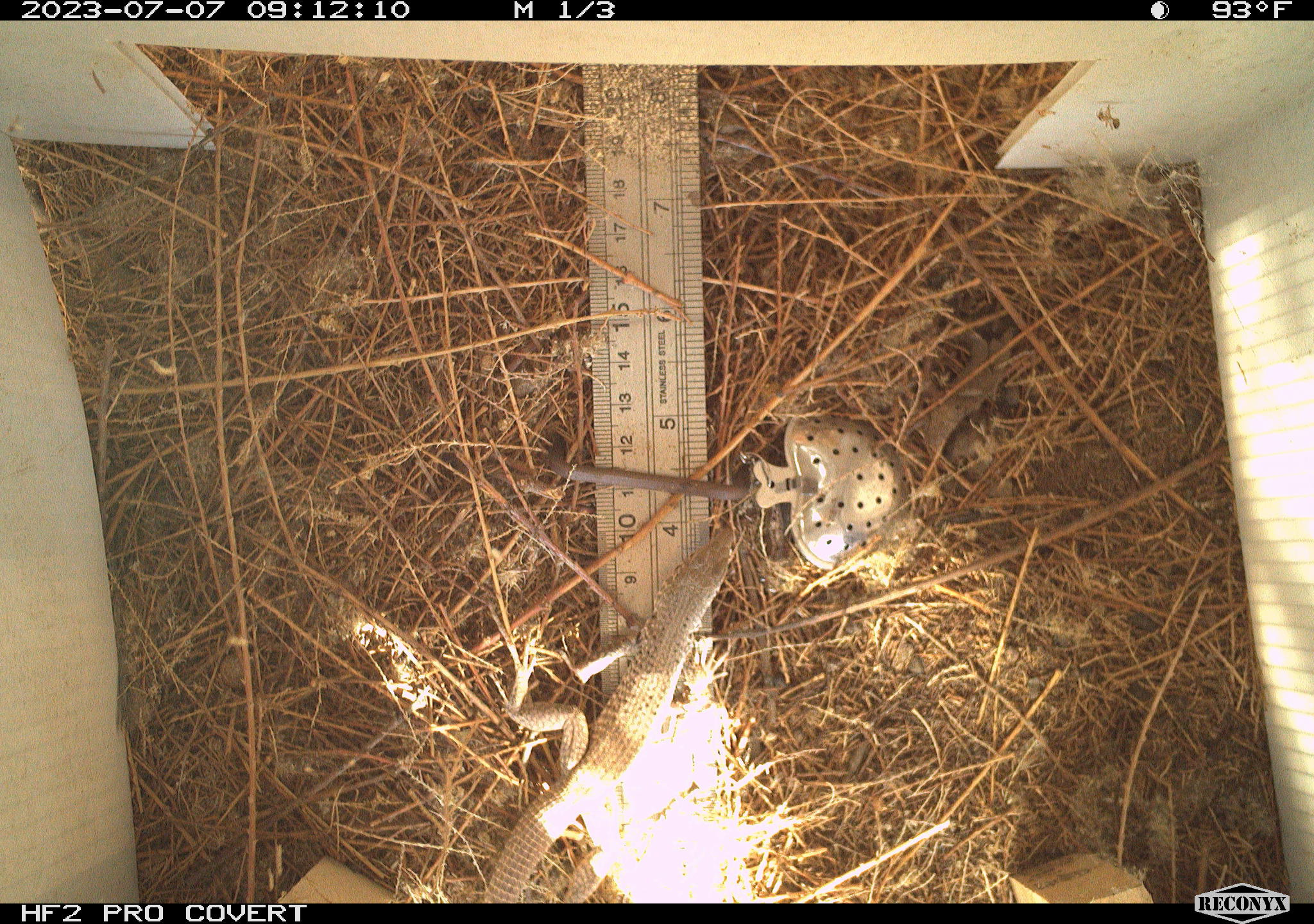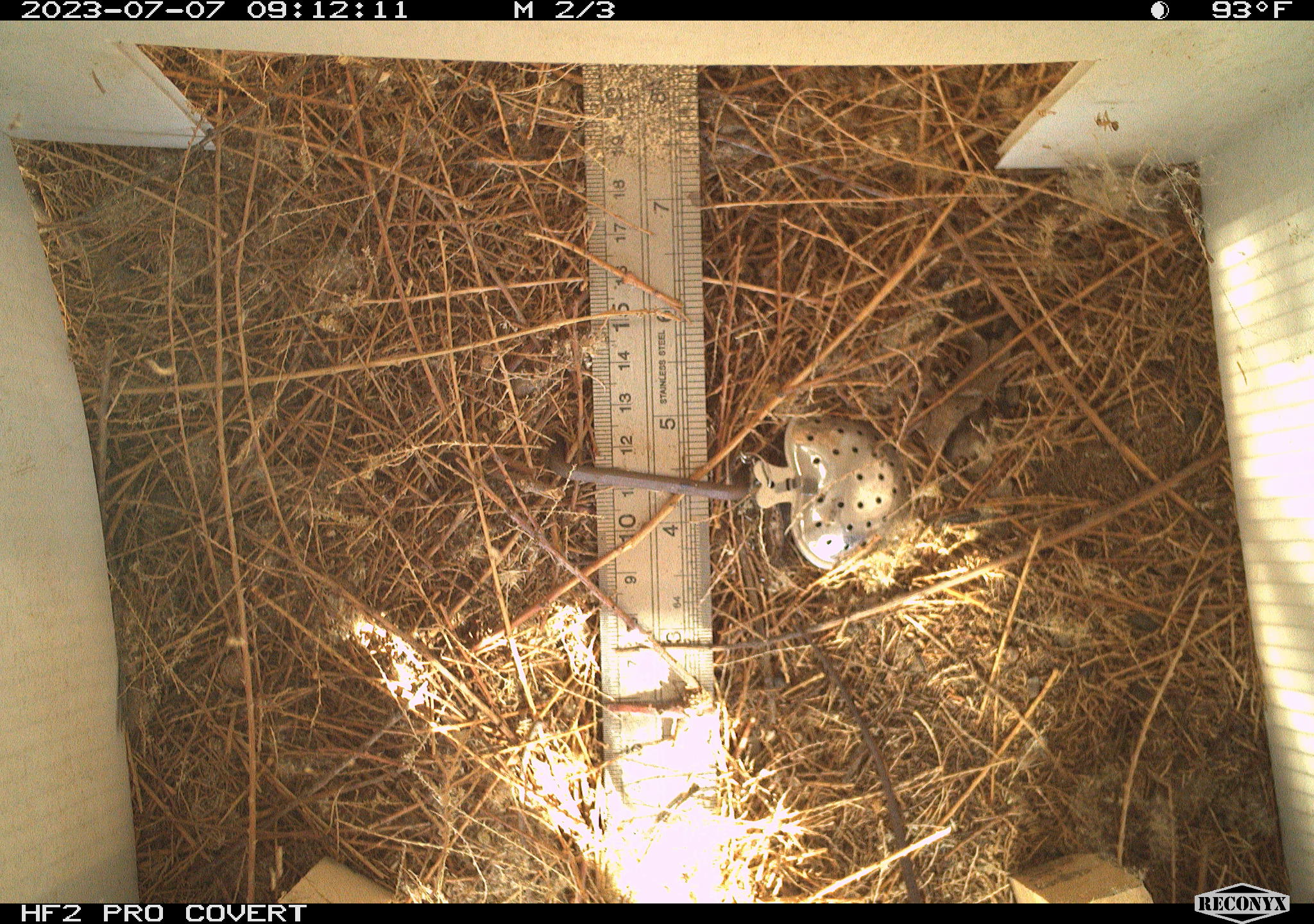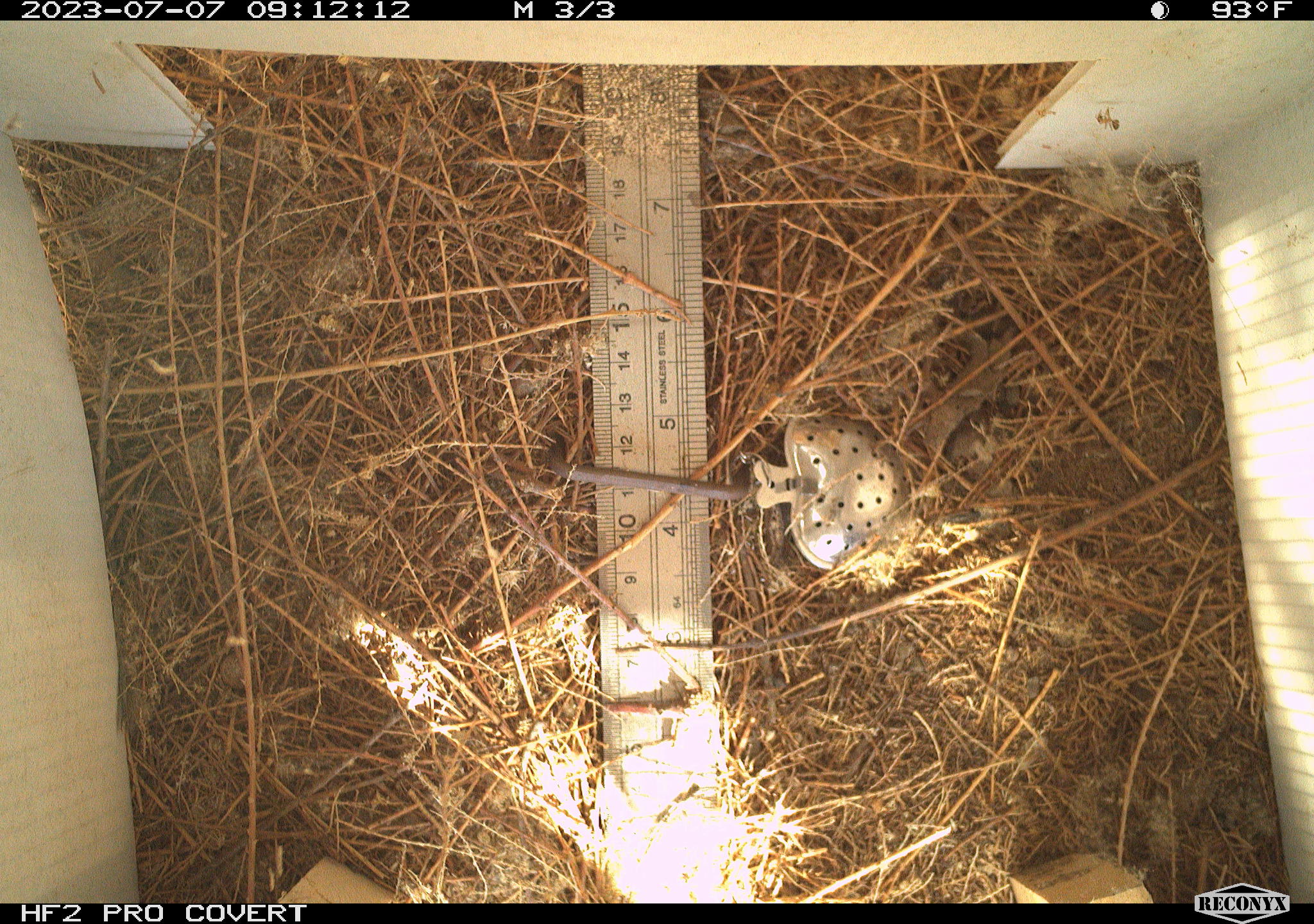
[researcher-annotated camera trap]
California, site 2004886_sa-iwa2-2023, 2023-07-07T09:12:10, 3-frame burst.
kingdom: Animalia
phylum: Chordata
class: Reptilia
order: Squamata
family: Teiidae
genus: Aspidoscelis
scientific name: Aspidoscelis tigris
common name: western whiptail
Western whiptail (Aspidoscelis tigris).